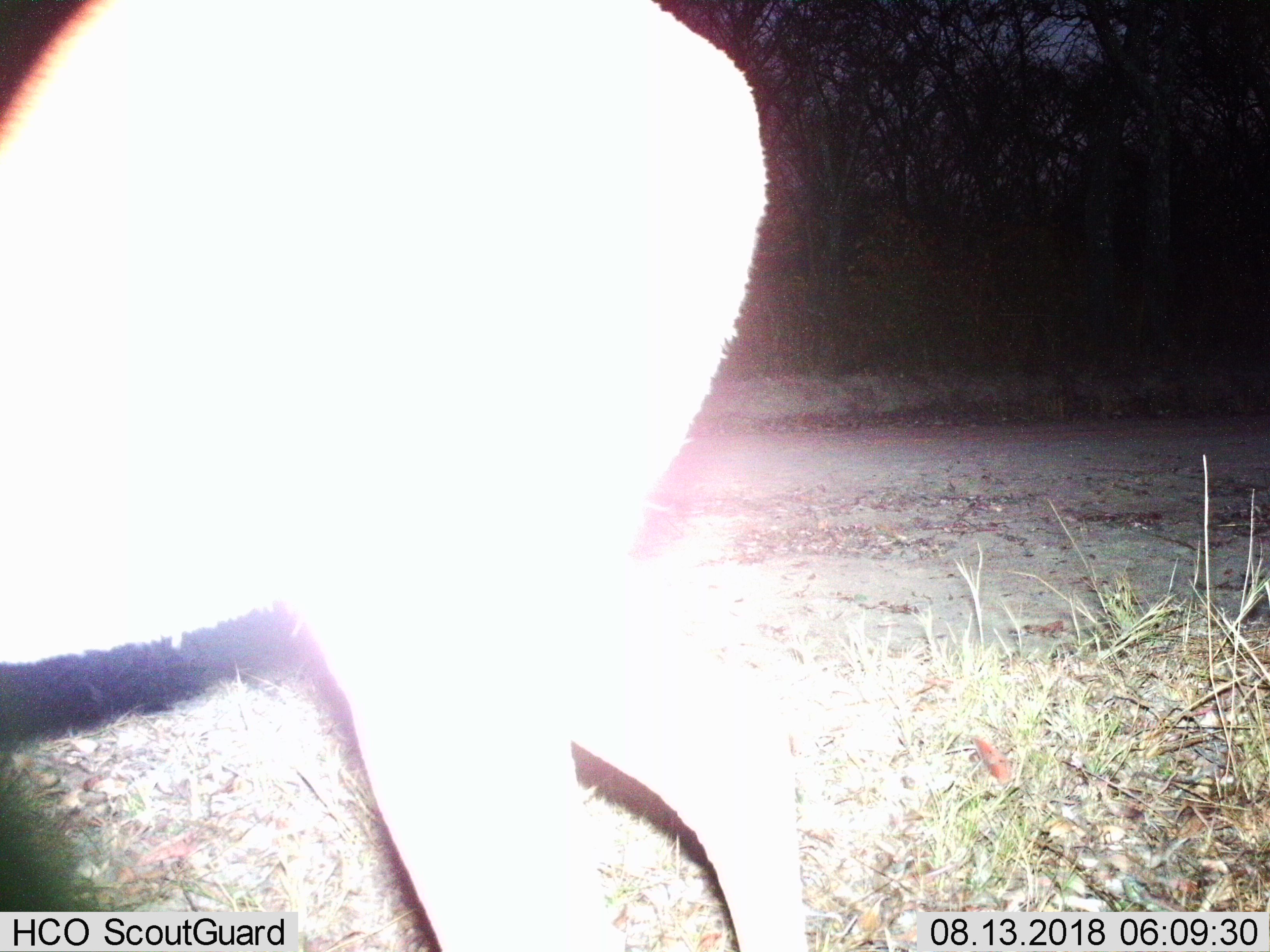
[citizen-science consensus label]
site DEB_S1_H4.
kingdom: Animalia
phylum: Chordata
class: Mammalia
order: Artiodactyla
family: Bovidae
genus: Aepyceros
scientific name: Aepyceros melampus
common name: impala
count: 1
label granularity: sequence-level